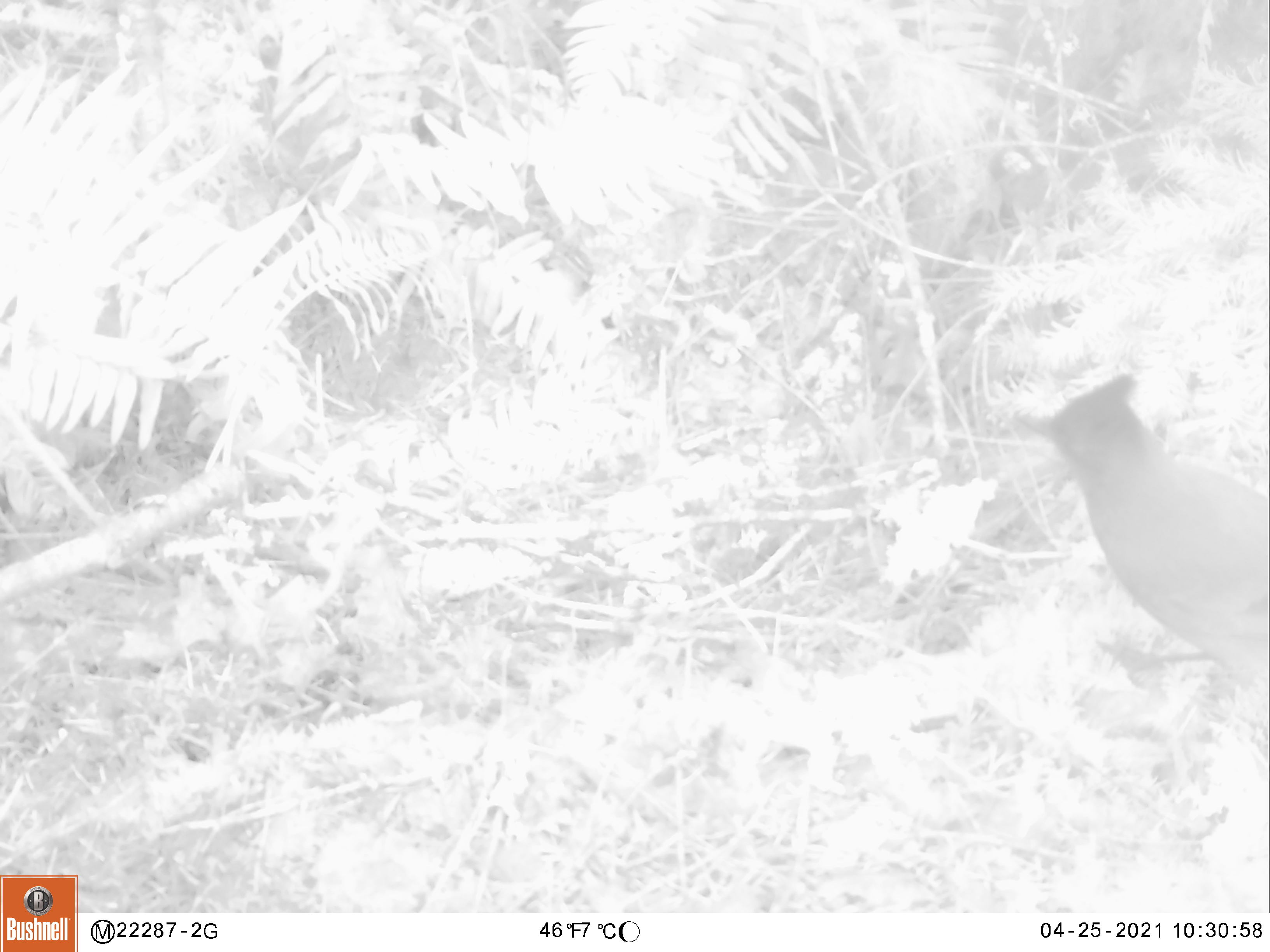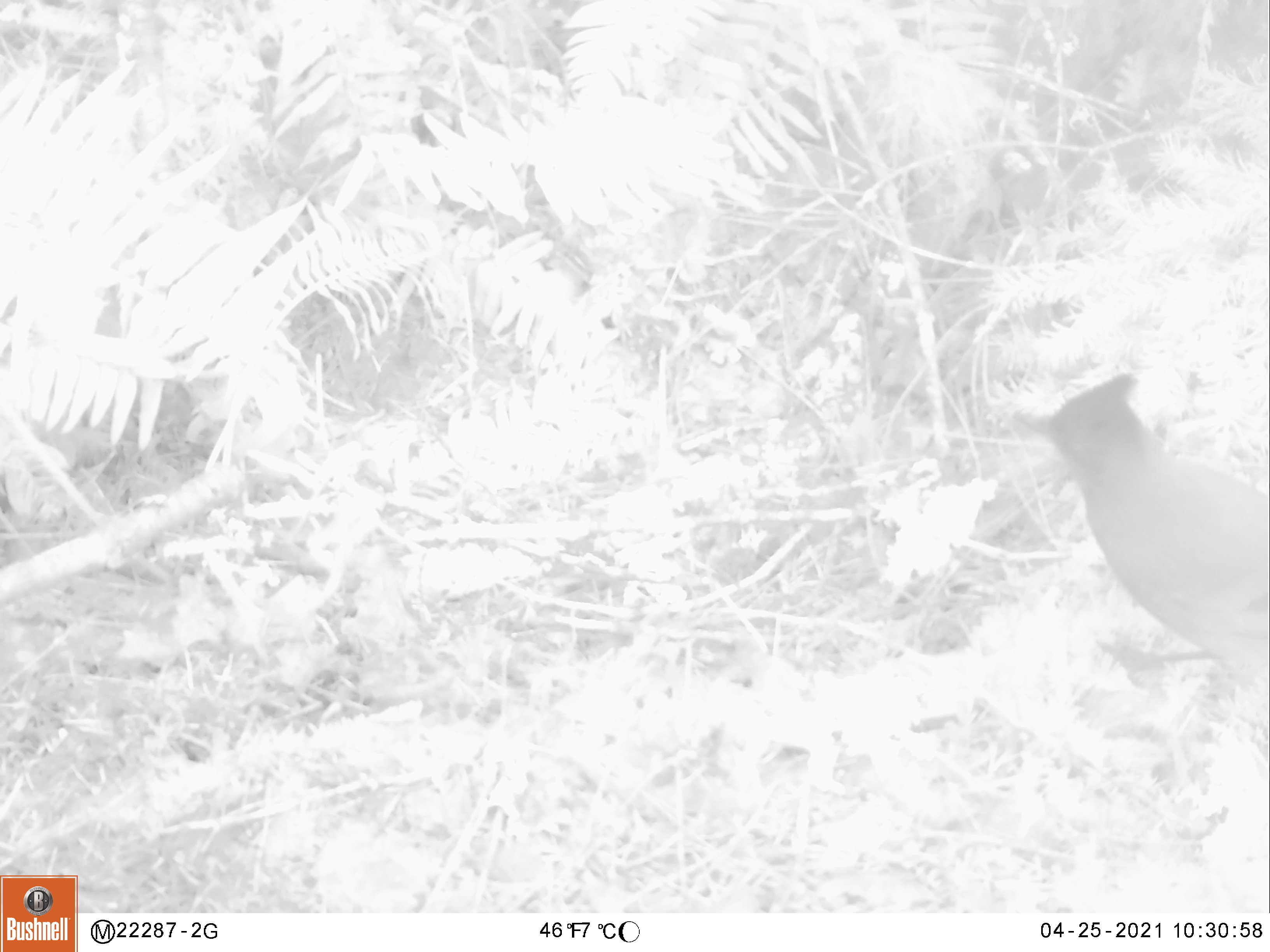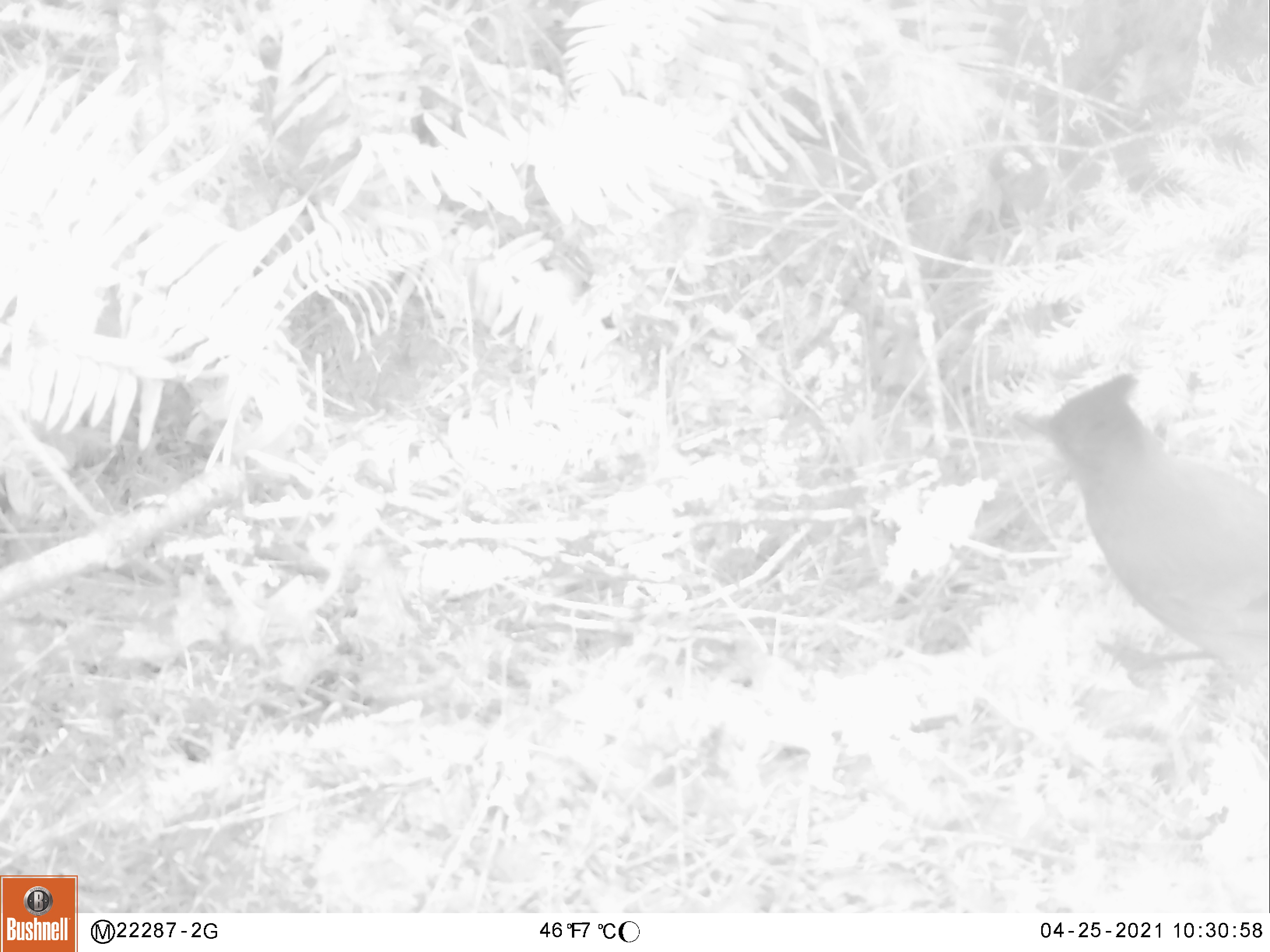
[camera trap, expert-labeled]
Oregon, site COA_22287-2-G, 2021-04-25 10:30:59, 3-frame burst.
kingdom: Animalia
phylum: Chordata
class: Aves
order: Passeriformes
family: Corvidae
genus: Cyanocitta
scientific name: Cyanocitta stelleri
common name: steller's jay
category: stellers jay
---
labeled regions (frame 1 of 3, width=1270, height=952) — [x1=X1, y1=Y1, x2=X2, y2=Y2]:
stellers jay: [x1=1003, y1=356, x2=1265, y2=696]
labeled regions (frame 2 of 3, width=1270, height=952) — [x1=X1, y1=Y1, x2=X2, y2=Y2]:
stellers jay: [x1=998, y1=374, x2=1267, y2=701]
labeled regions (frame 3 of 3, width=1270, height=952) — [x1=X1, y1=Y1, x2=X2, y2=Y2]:
stellers jay: [x1=1004, y1=366, x2=1265, y2=708]